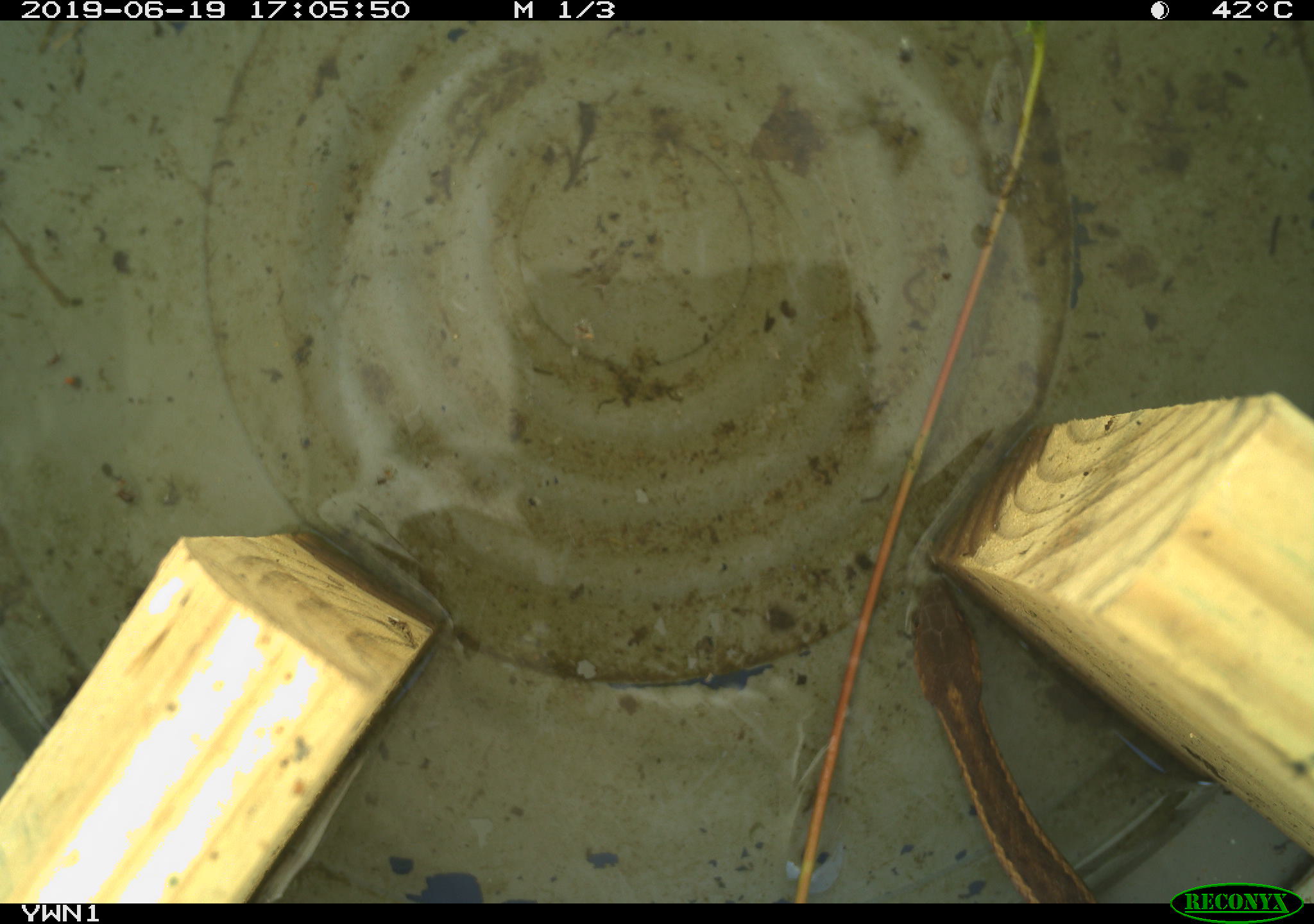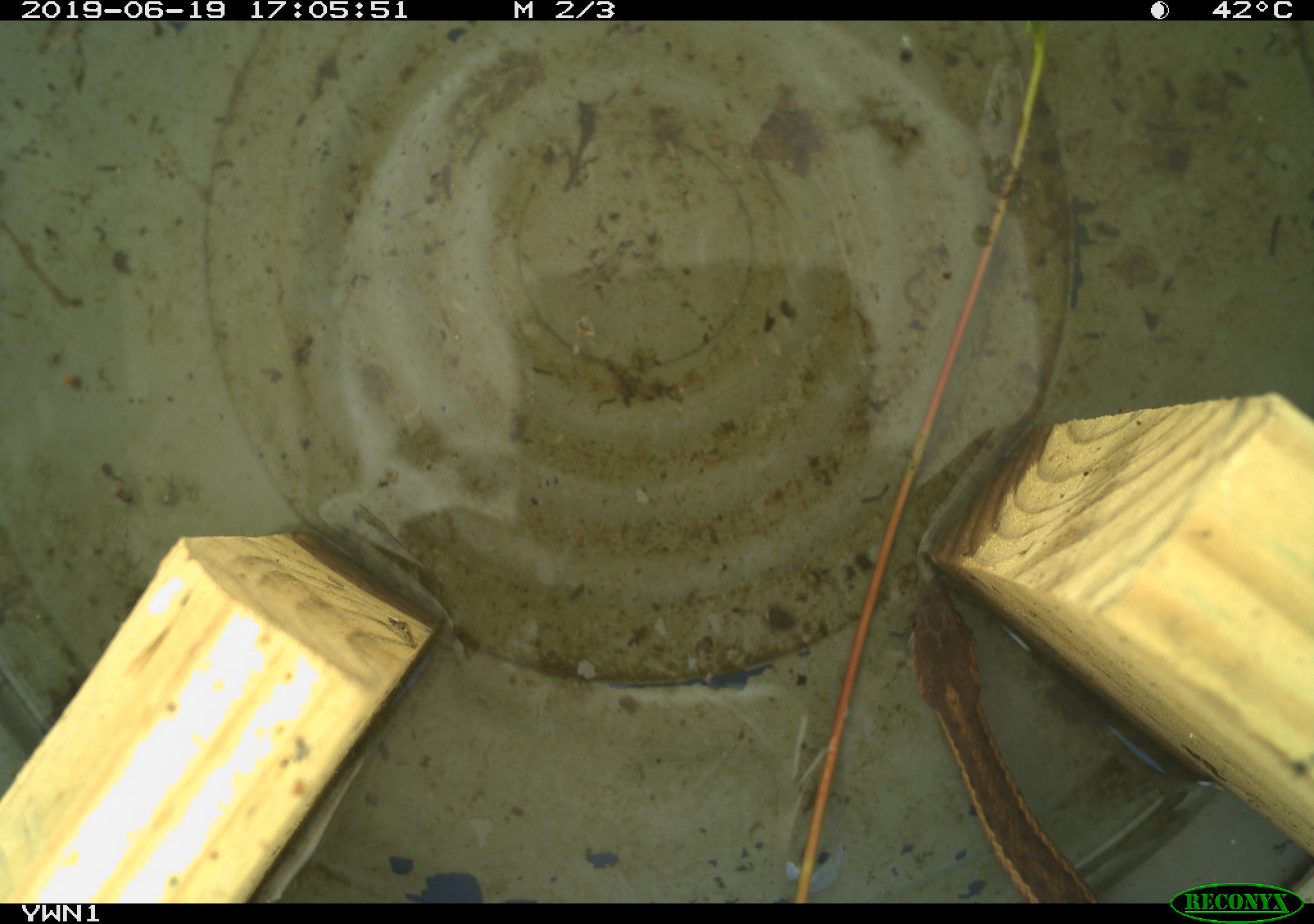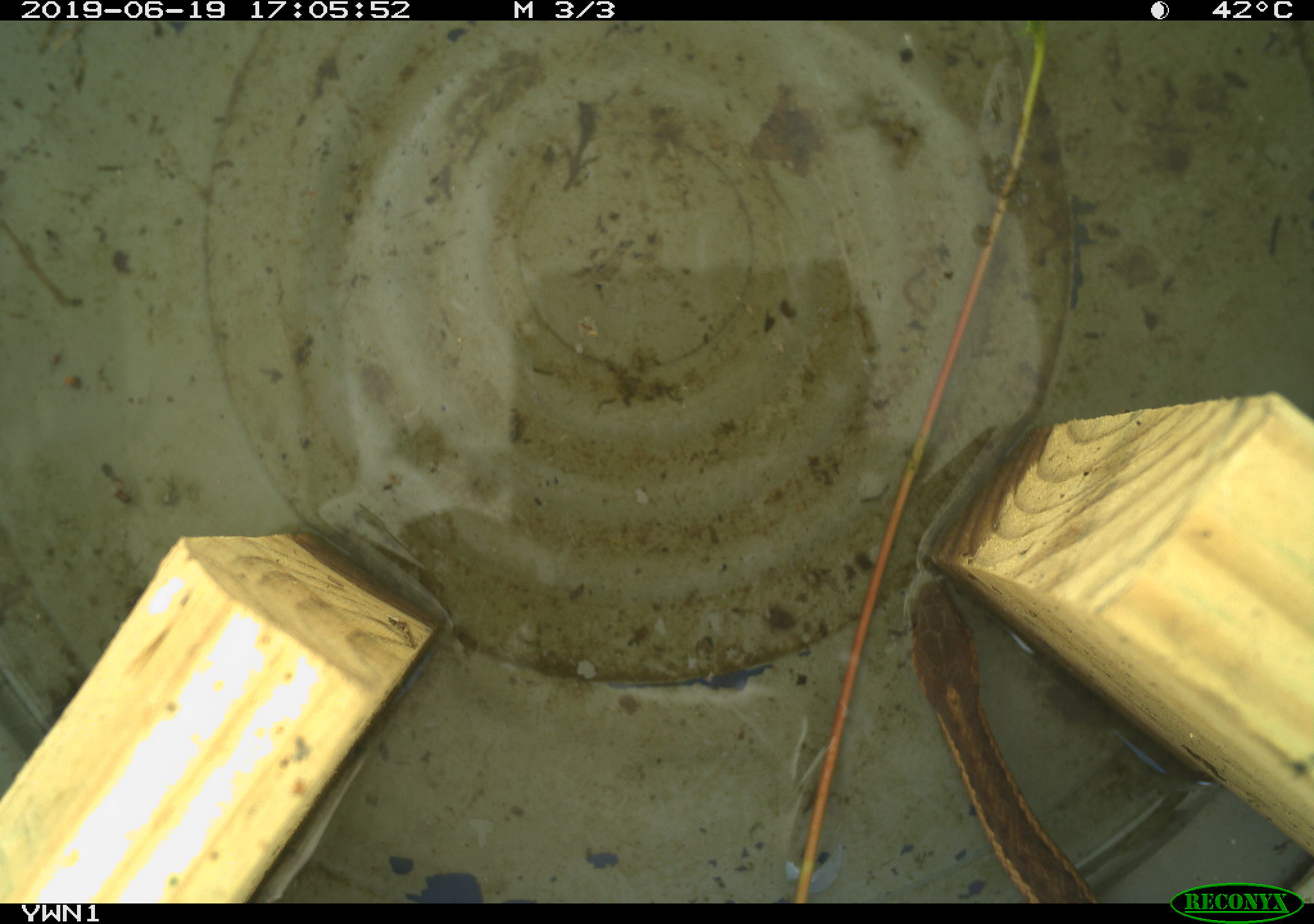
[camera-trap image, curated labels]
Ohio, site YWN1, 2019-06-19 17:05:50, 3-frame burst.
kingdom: Animalia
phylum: Chordata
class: Reptilia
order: Squamata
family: Colubridae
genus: Thamnophis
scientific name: Thamnophis sirtalis sirtalis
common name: eastern gartersnake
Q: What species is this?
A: Eastern gartersnake (Thamnophis sirtalis sirtalis).